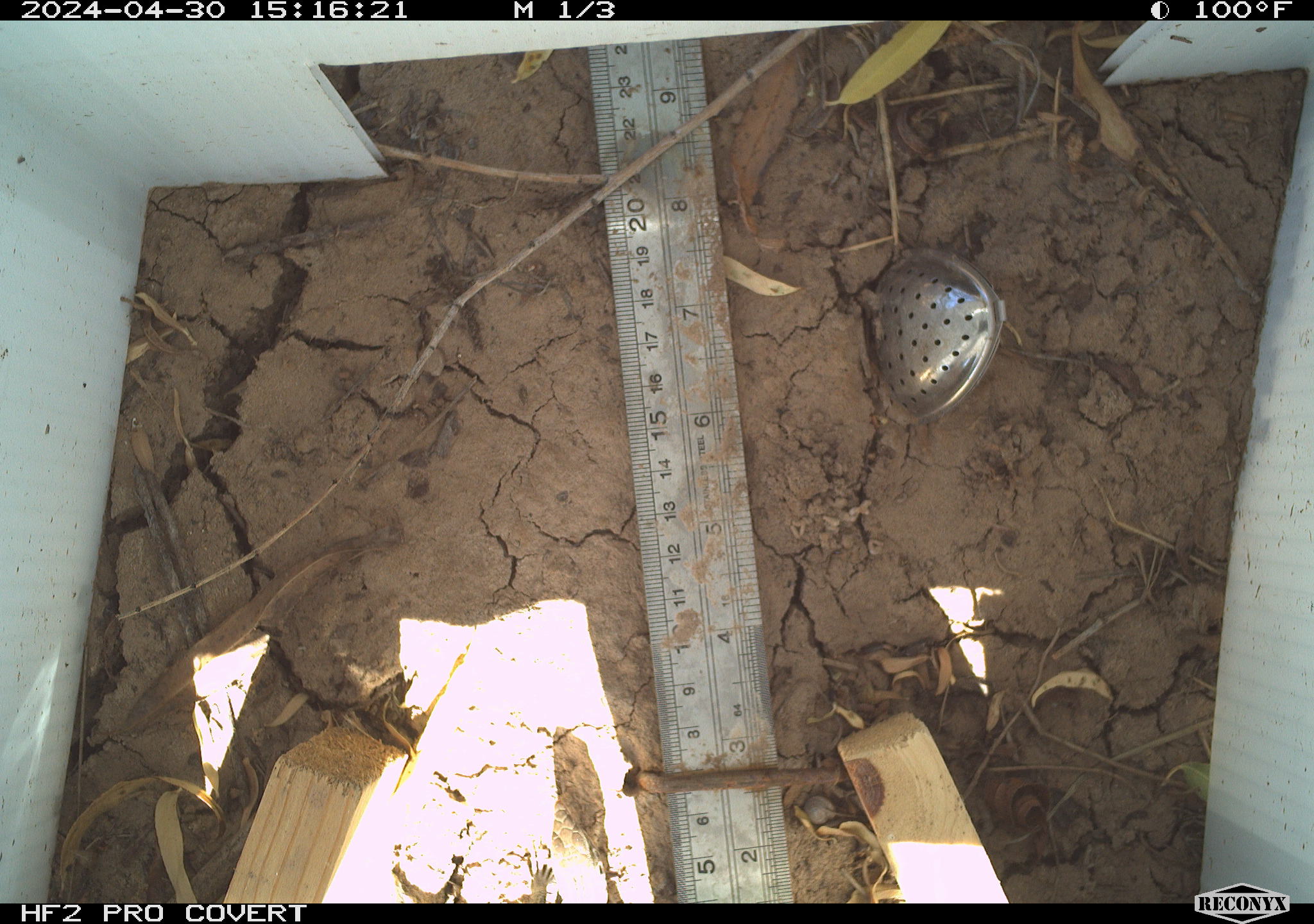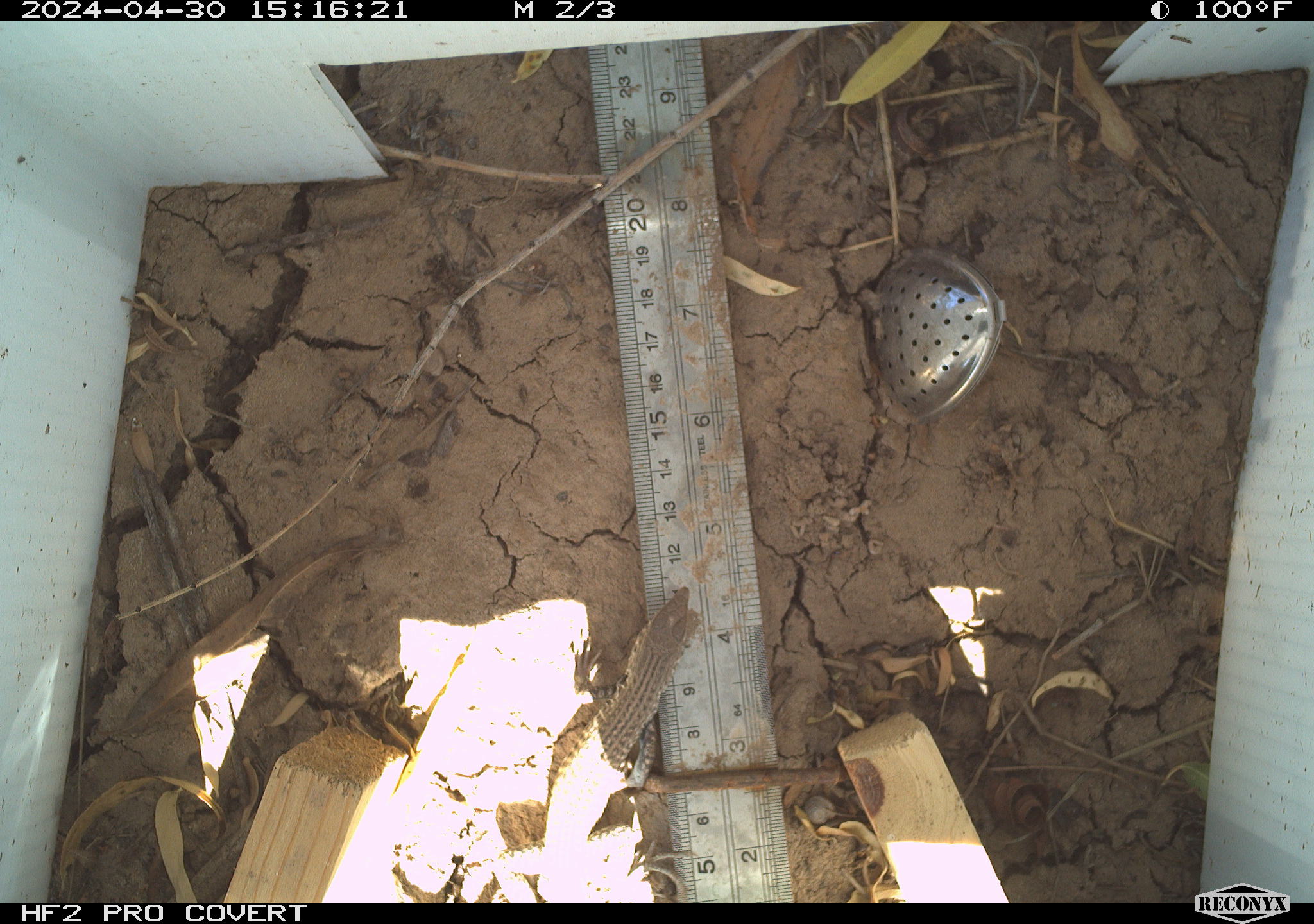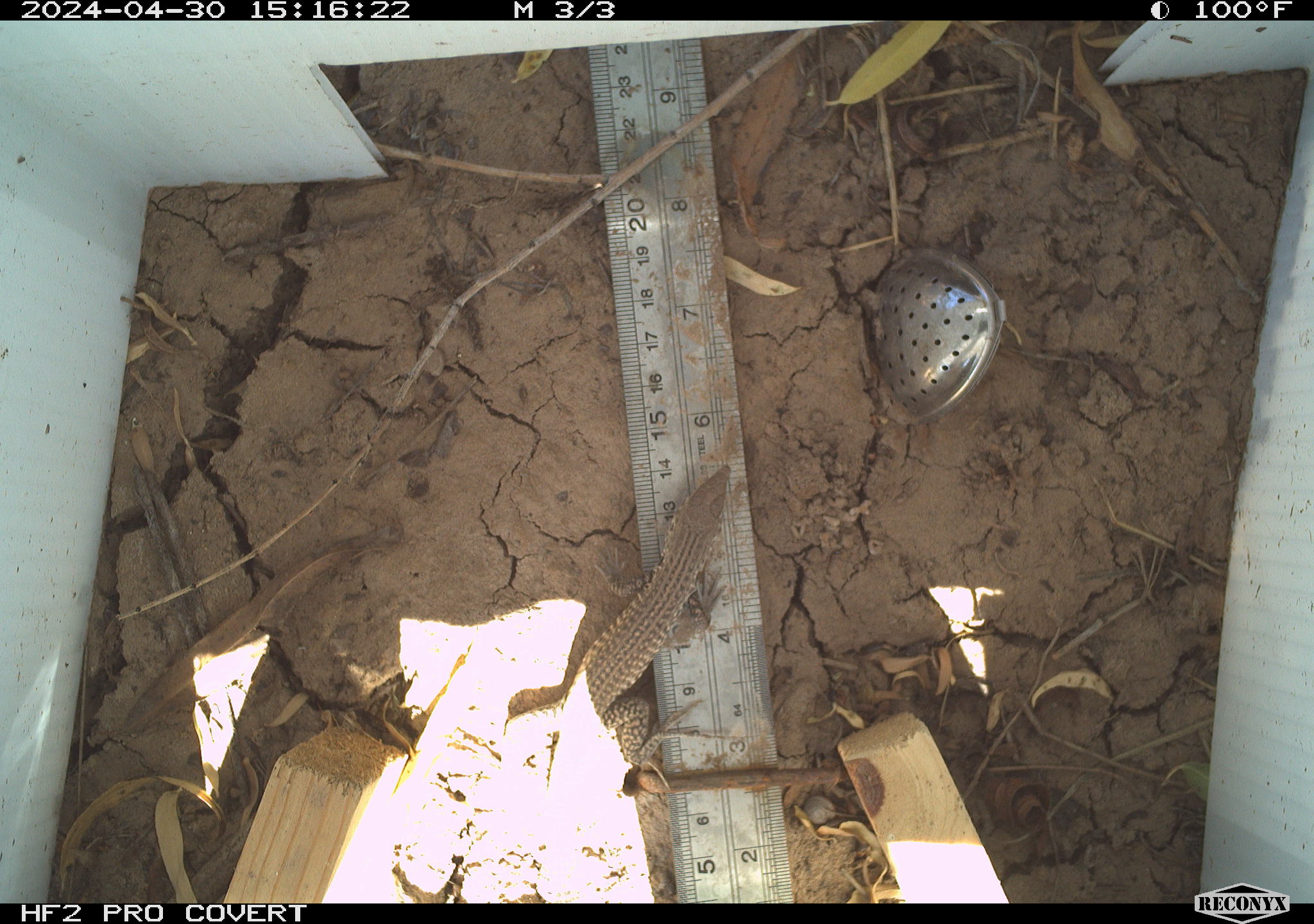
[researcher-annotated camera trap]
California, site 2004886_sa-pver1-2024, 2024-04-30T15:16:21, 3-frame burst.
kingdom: Animalia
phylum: Chordata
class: Reptilia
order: Squamata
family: Teiidae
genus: Aspidoscelis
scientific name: Aspidoscelis tigris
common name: western whiptail